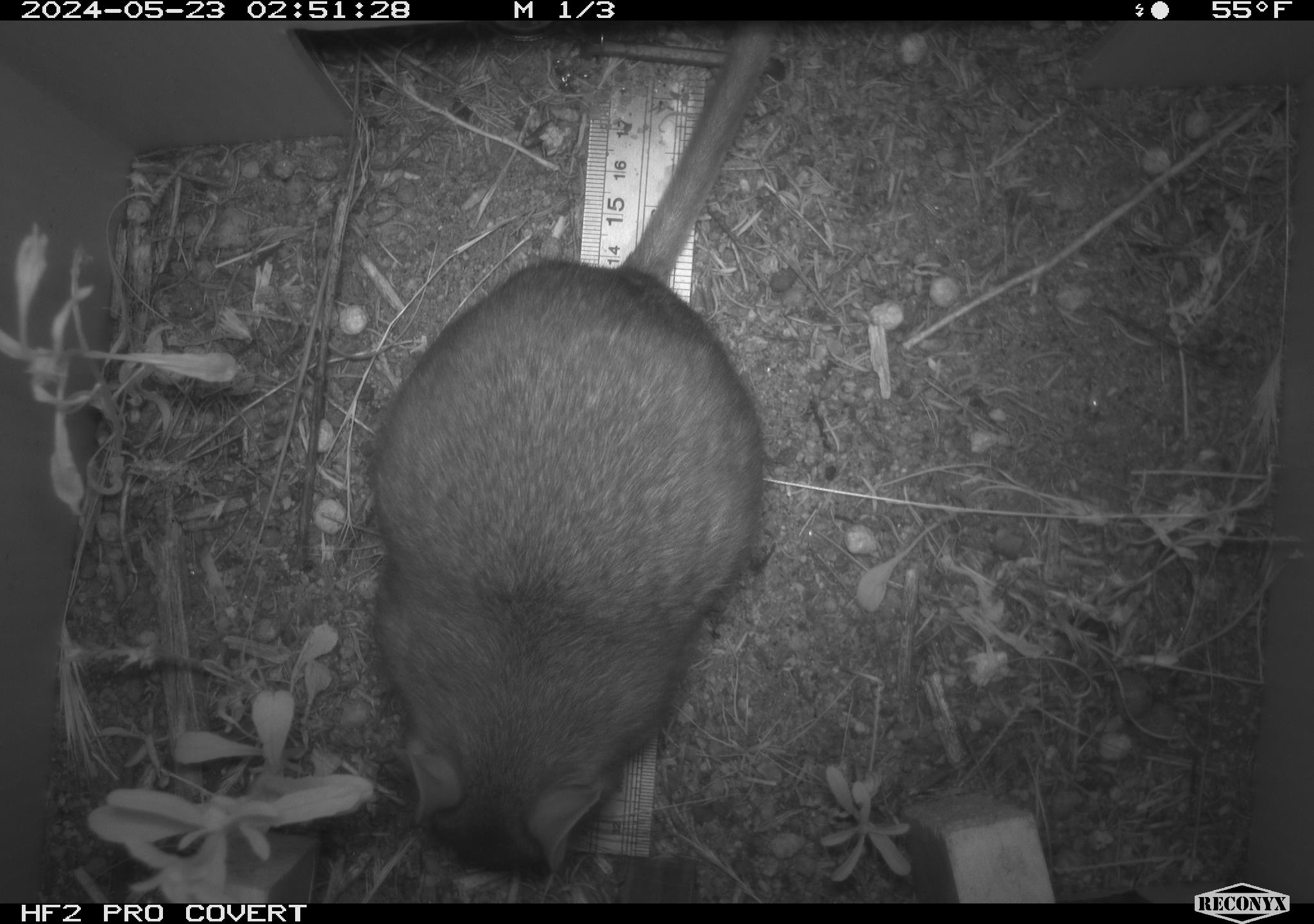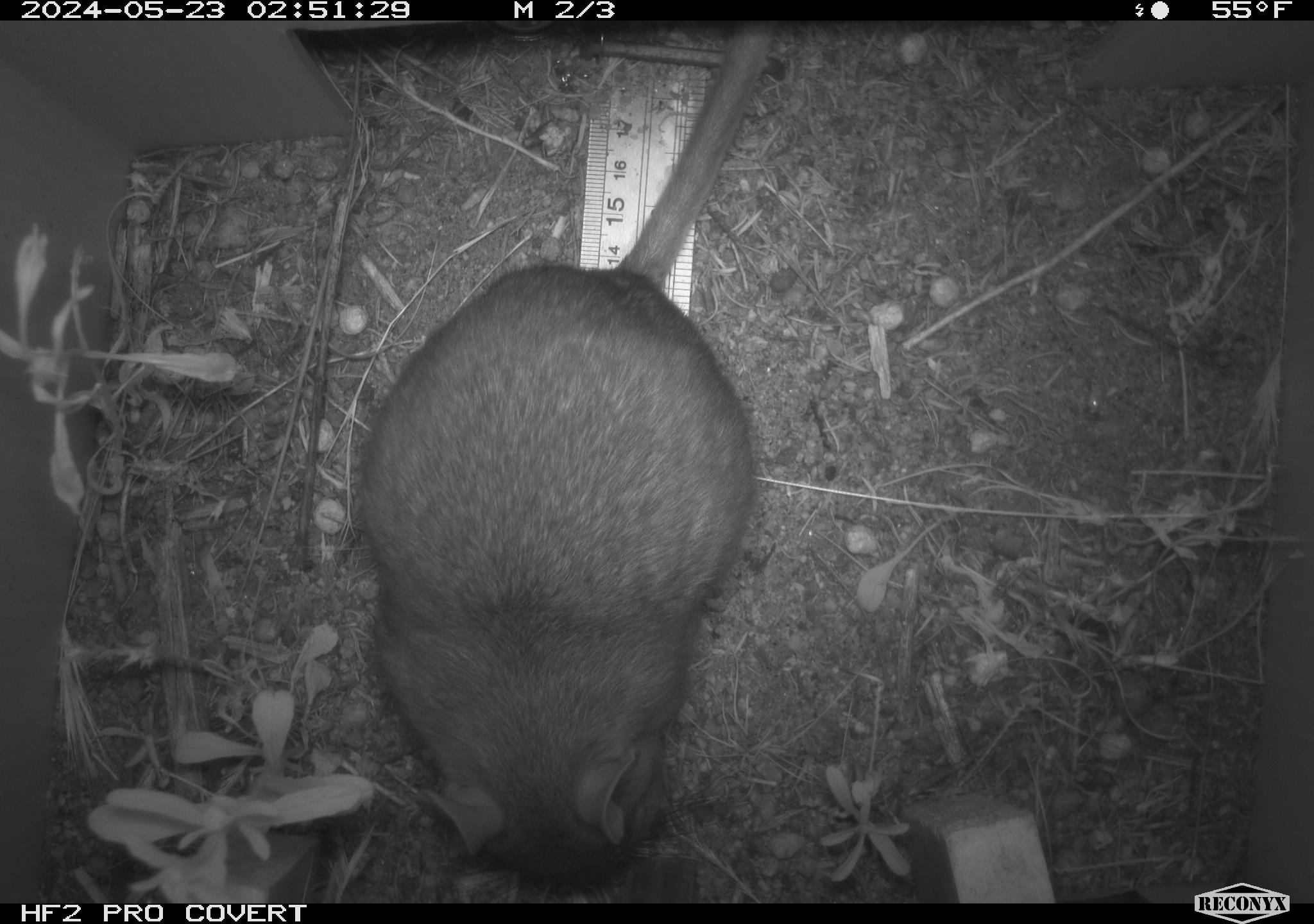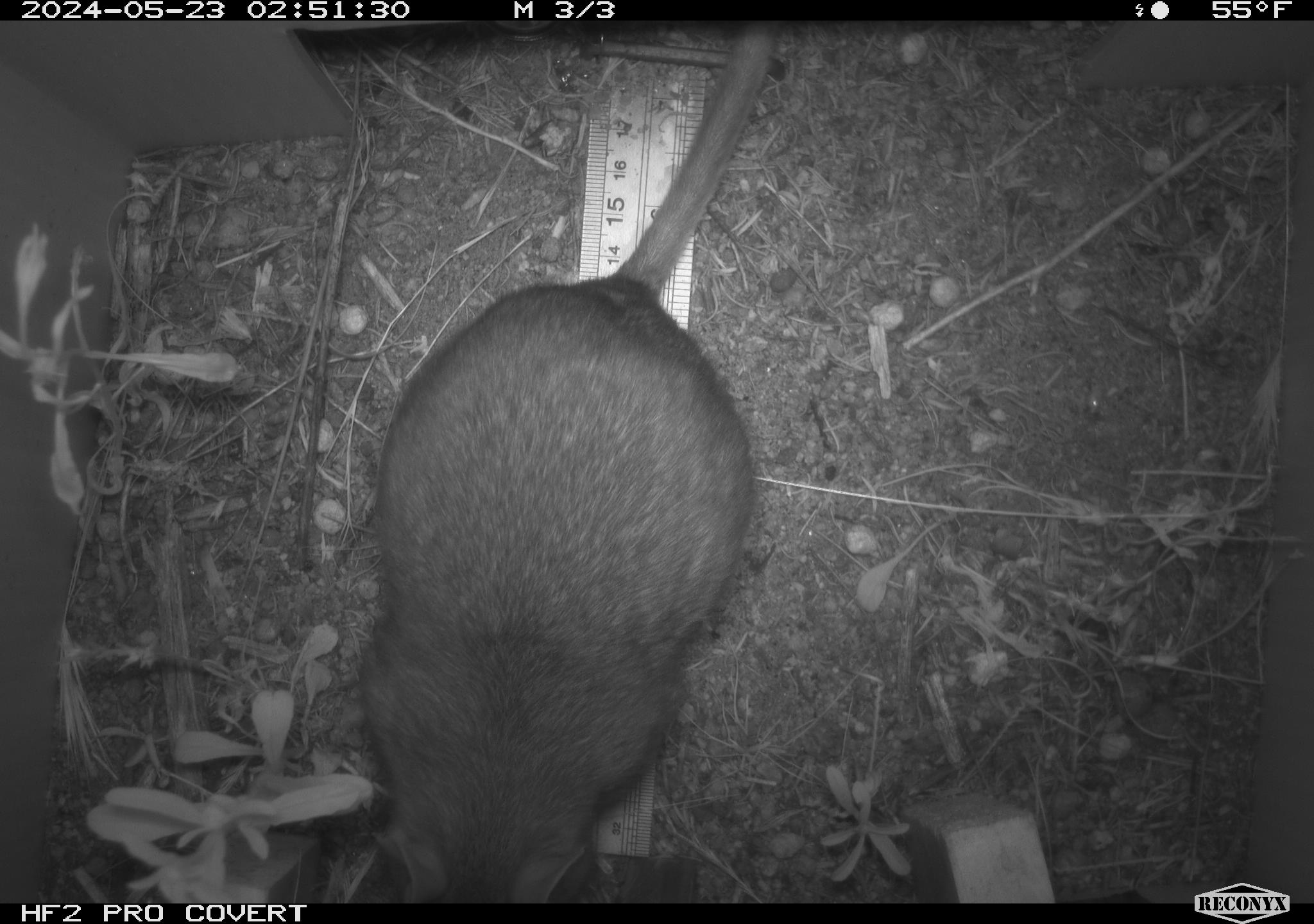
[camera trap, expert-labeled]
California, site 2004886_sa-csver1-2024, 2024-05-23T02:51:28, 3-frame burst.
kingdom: Animalia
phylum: Chordata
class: Mammalia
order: Rodentia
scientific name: Rodentia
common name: rodent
Rodent (Rodentia).